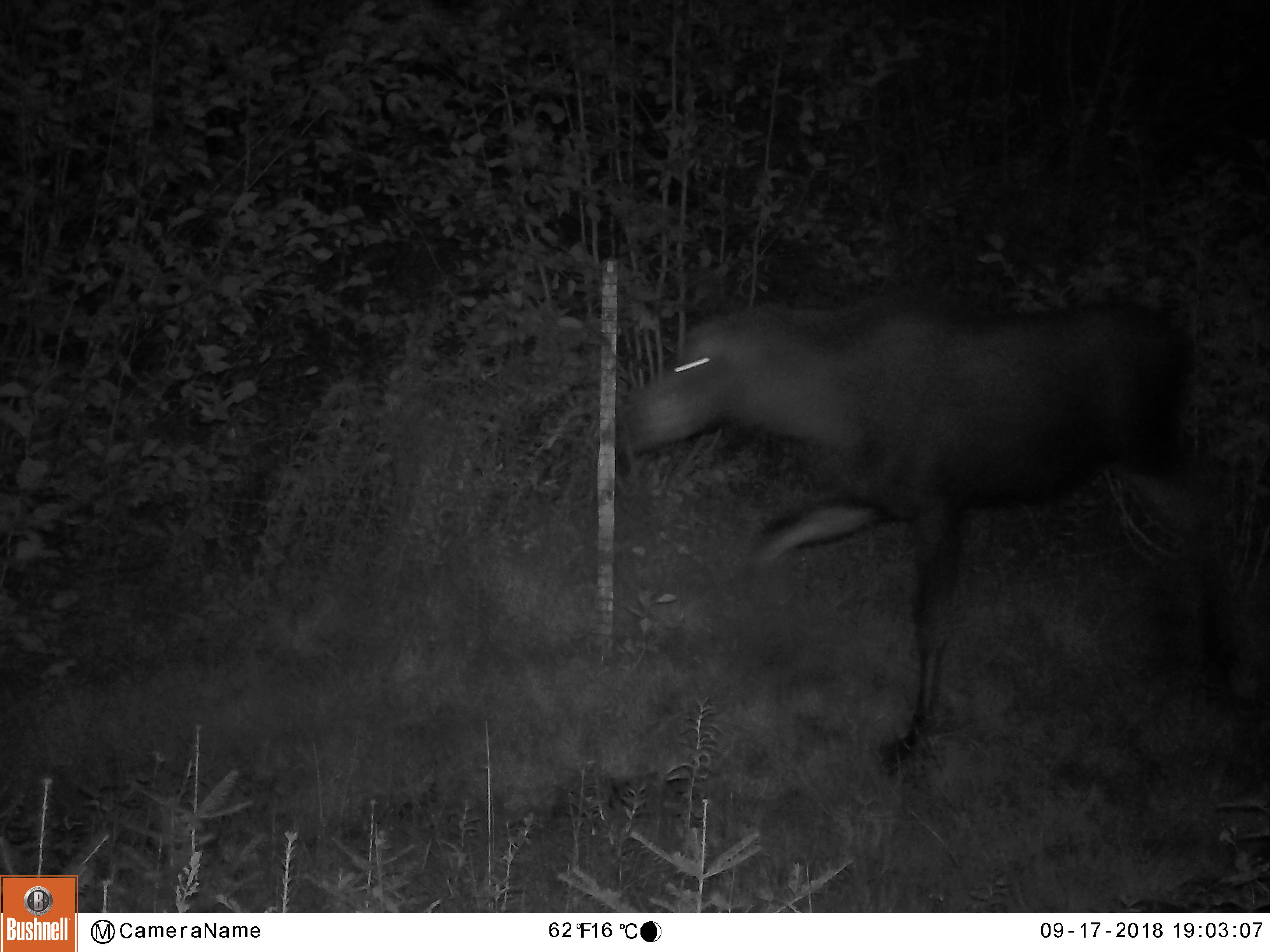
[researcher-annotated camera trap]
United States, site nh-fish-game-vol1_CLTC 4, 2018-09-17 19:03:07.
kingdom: Animalia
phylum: Chordata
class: Mammalia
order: Artiodactyla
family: Cervidae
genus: Alces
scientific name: Alces alces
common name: moose